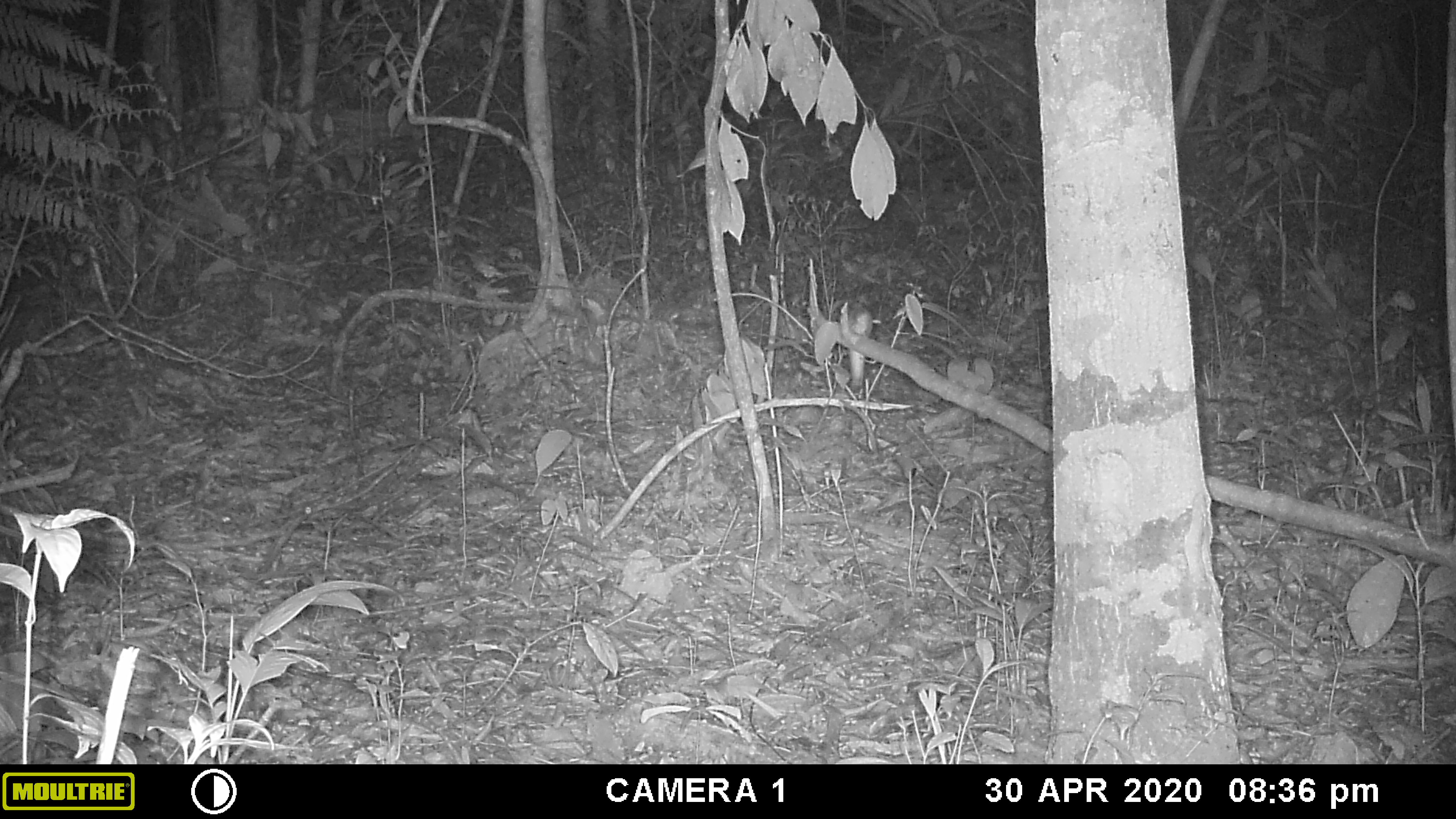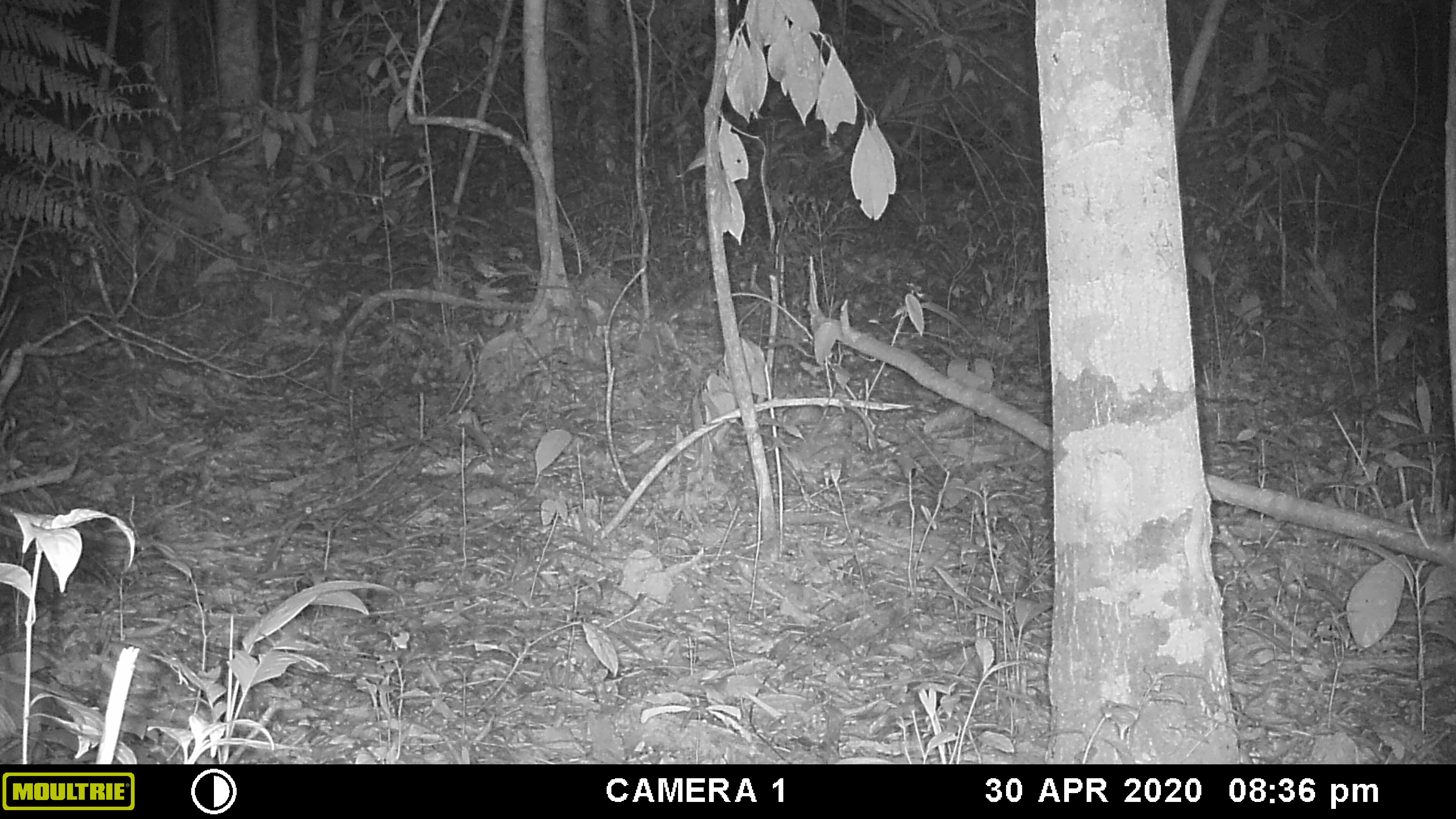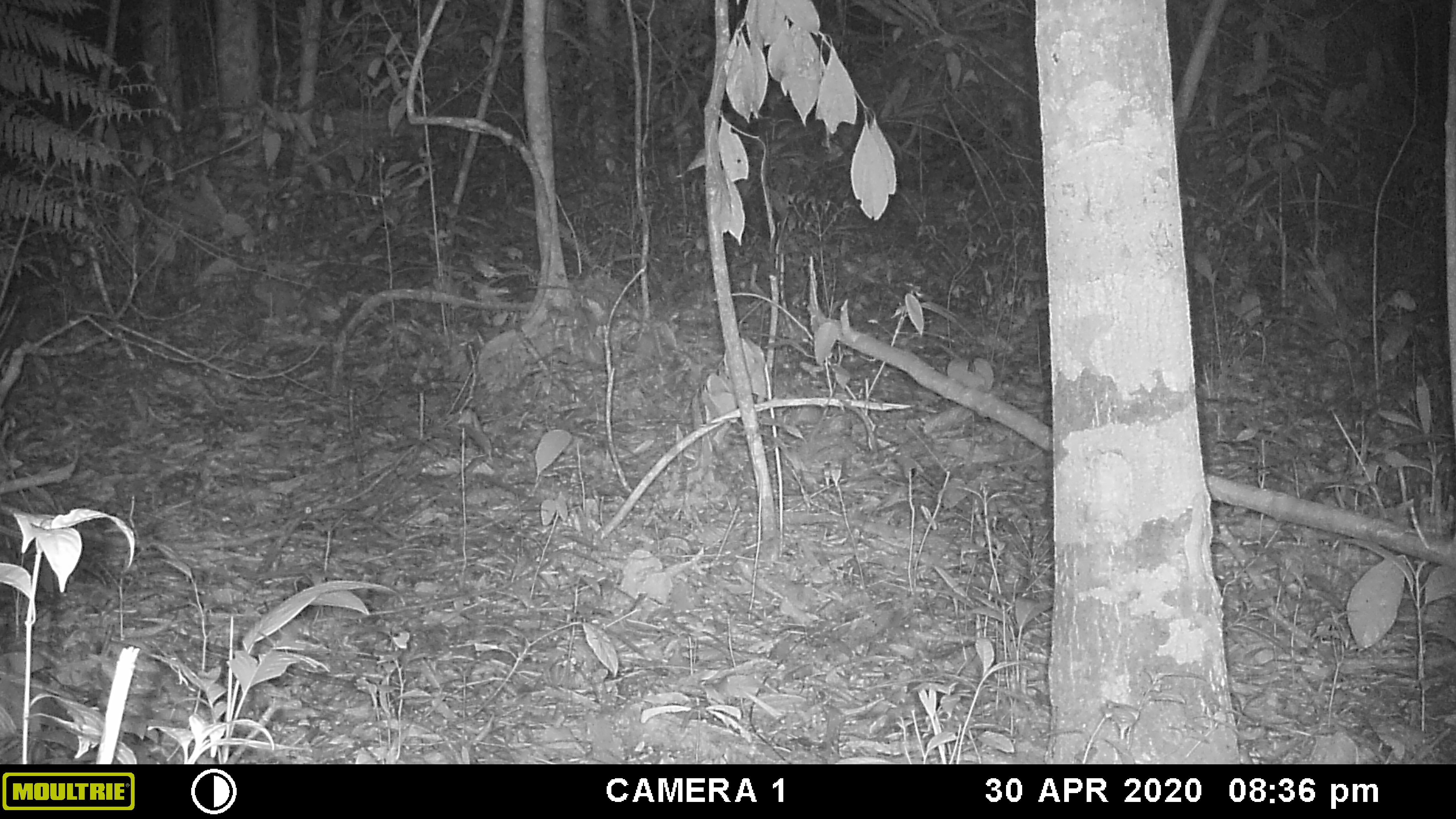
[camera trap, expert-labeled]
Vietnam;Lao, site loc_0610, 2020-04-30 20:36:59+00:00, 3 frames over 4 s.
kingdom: Animalia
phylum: Chordata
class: Mammalia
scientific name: Mammalia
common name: mammal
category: unidentified small mammal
Unidentified small mammal (mammal) (Mammalia). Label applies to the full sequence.